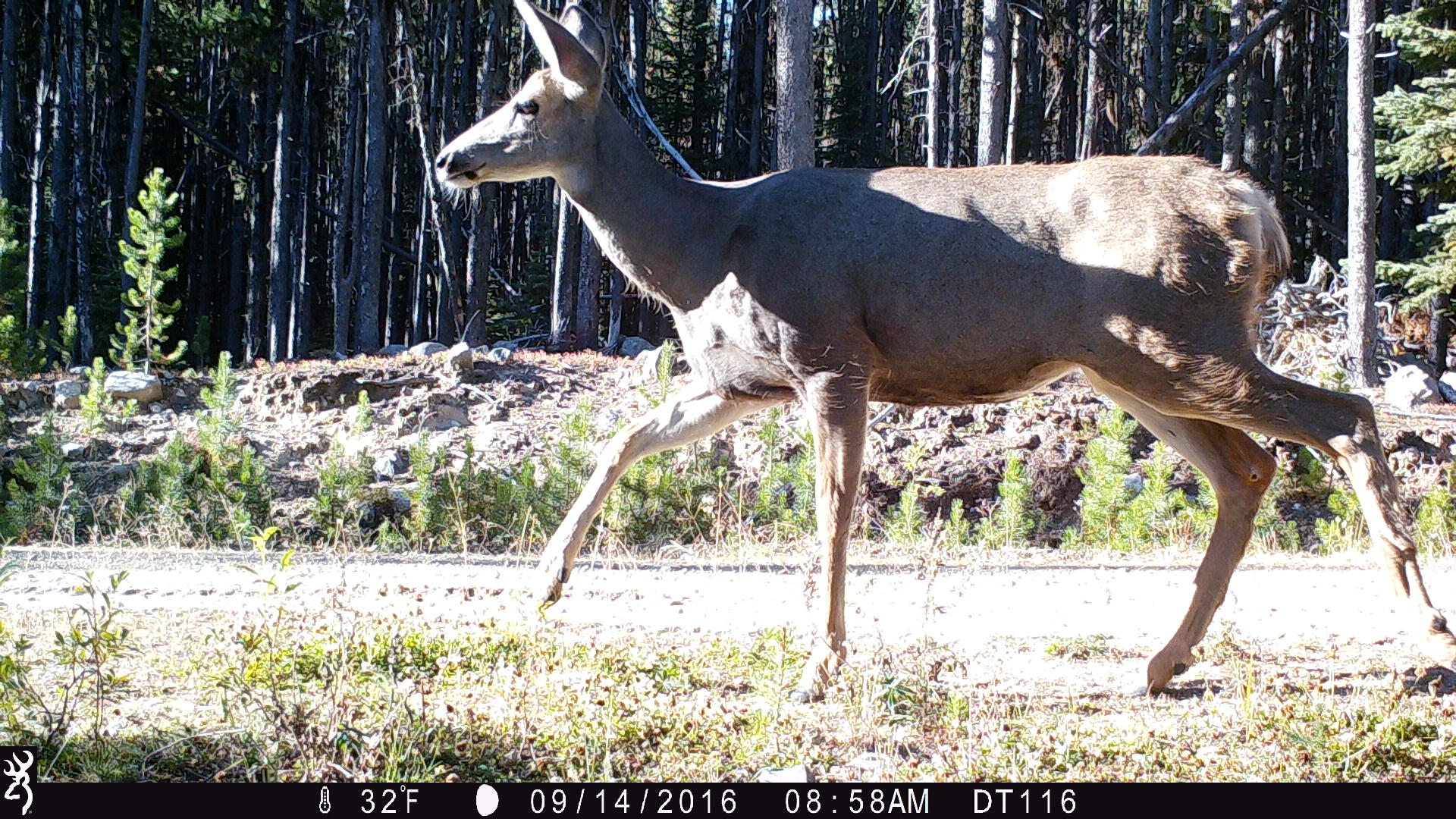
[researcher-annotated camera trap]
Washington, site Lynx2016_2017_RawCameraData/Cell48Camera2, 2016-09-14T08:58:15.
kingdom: Animalia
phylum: Chordata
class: Mammalia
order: Artiodactyla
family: Cervidae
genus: Odocoileus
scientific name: Odocoileus hemionus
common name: mule deer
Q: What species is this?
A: Odocoileus hemionus (mule deer).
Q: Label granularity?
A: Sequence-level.